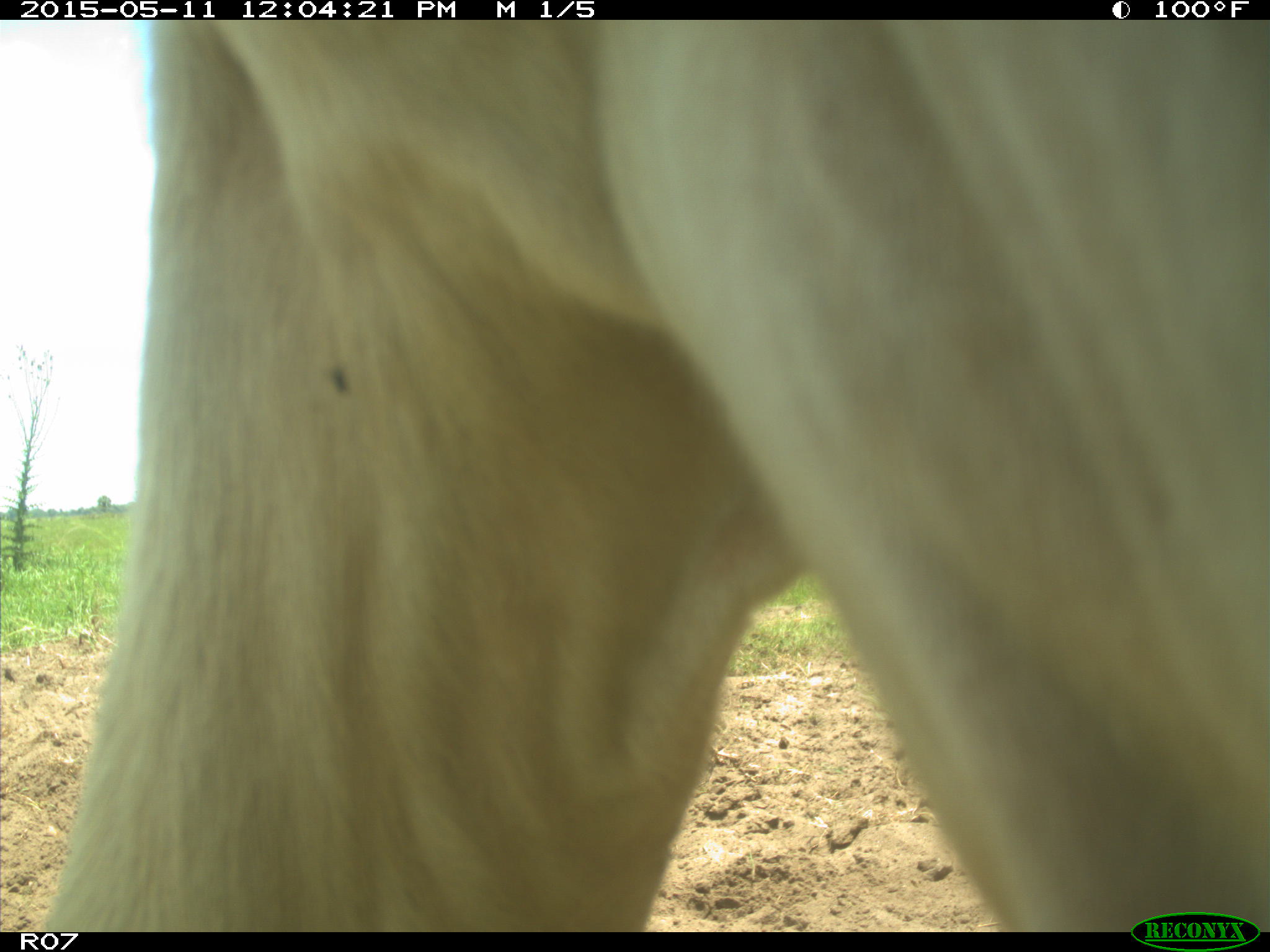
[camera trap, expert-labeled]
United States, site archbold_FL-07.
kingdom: Animalia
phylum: Chordata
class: Mammalia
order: Artiodactyla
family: Bovidae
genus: Bos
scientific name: Bos taurus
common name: domestic cow